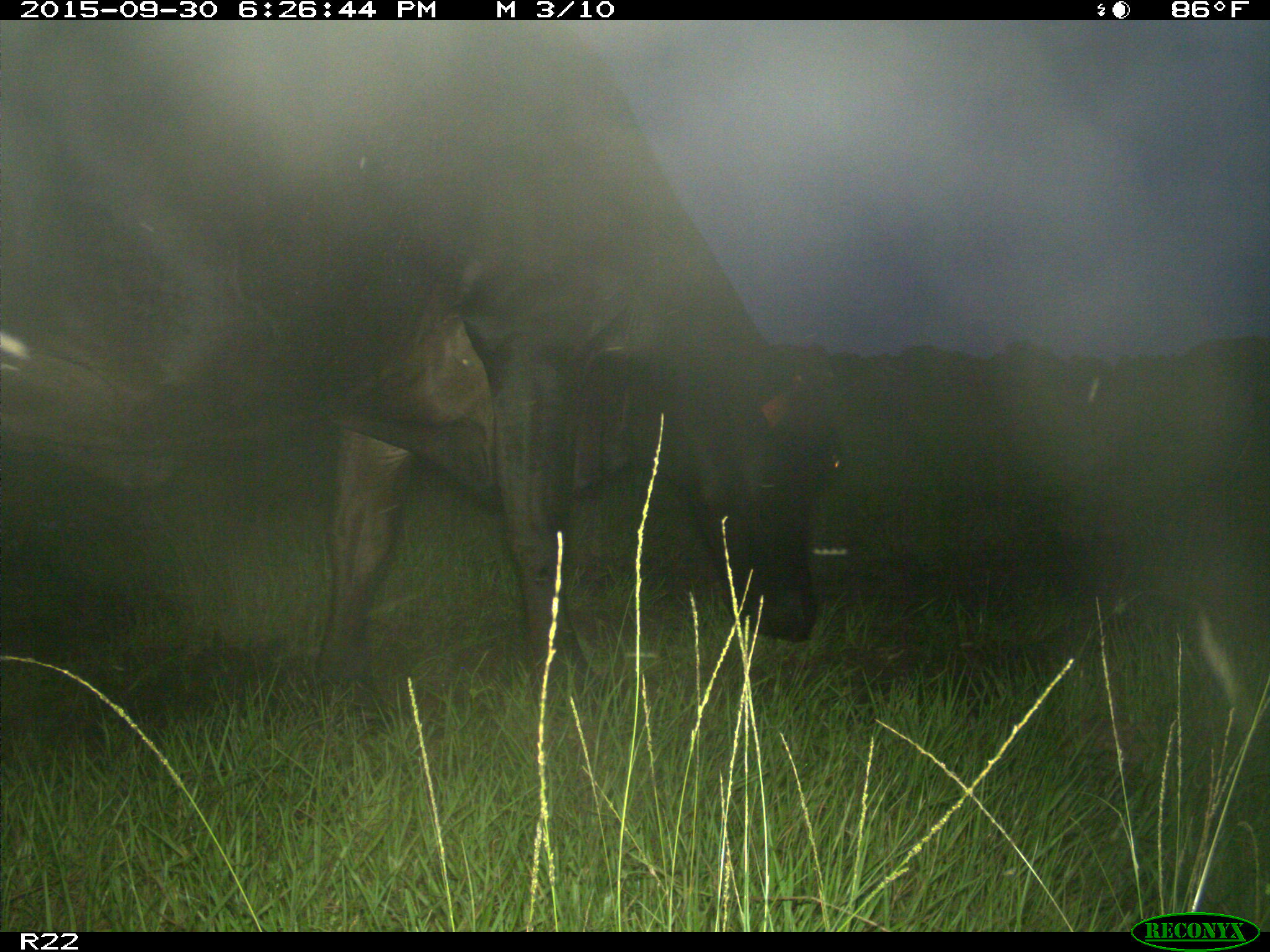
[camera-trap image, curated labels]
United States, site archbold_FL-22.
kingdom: Animalia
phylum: Chordata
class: Mammalia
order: Artiodactyla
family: Bovidae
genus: Bos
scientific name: Bos taurus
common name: domestic cow